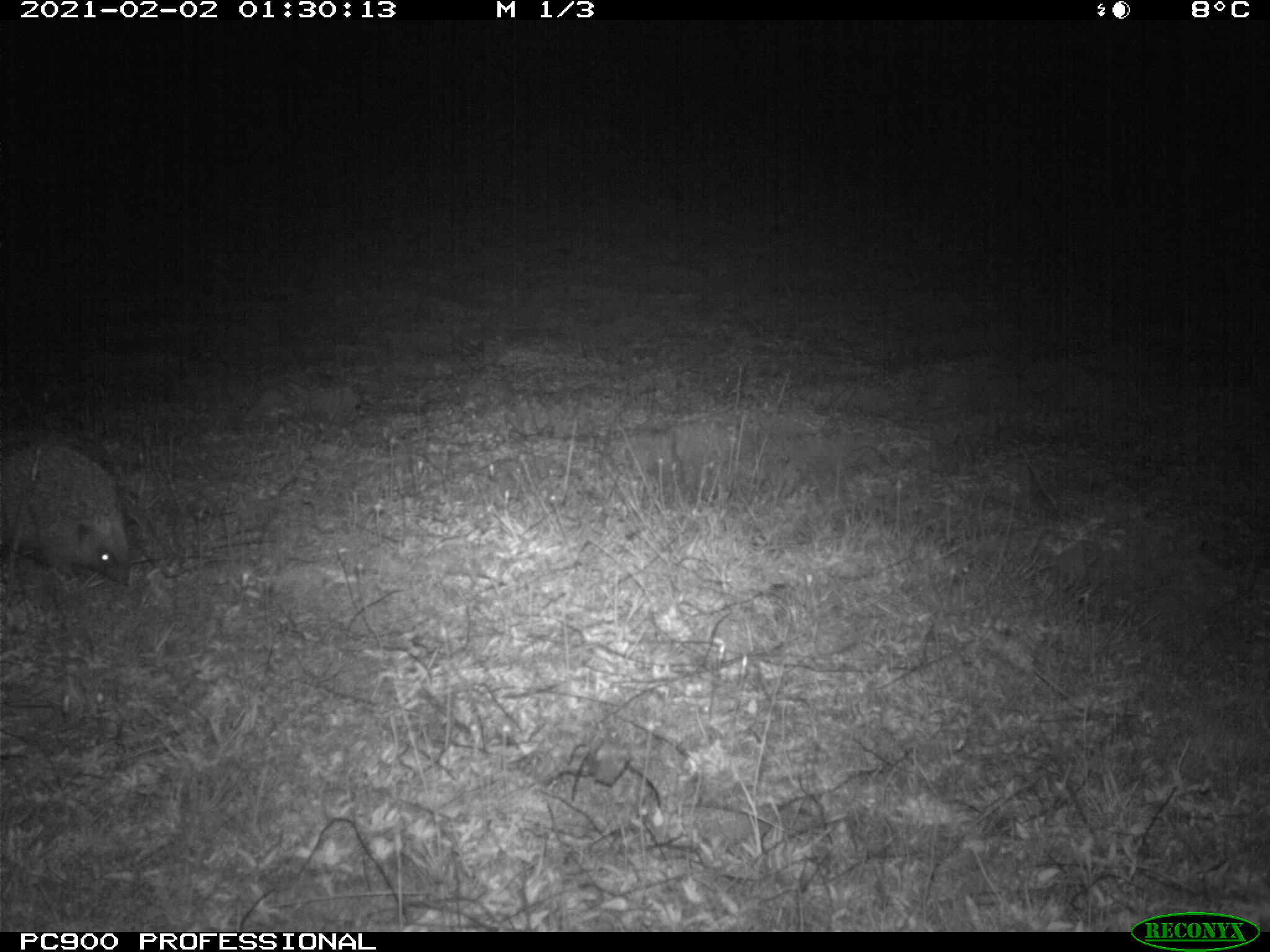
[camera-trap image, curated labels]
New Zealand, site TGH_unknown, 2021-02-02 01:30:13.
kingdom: Animalia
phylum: Chordata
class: Mammalia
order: Eulipotyphla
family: Erinaceidae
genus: Erinaceus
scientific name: Erinaceus europaeus europaeus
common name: european hedgehog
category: hedgehog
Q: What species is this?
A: Hedgehog (european hedgehog) (Erinaceus europaeus europaeus).